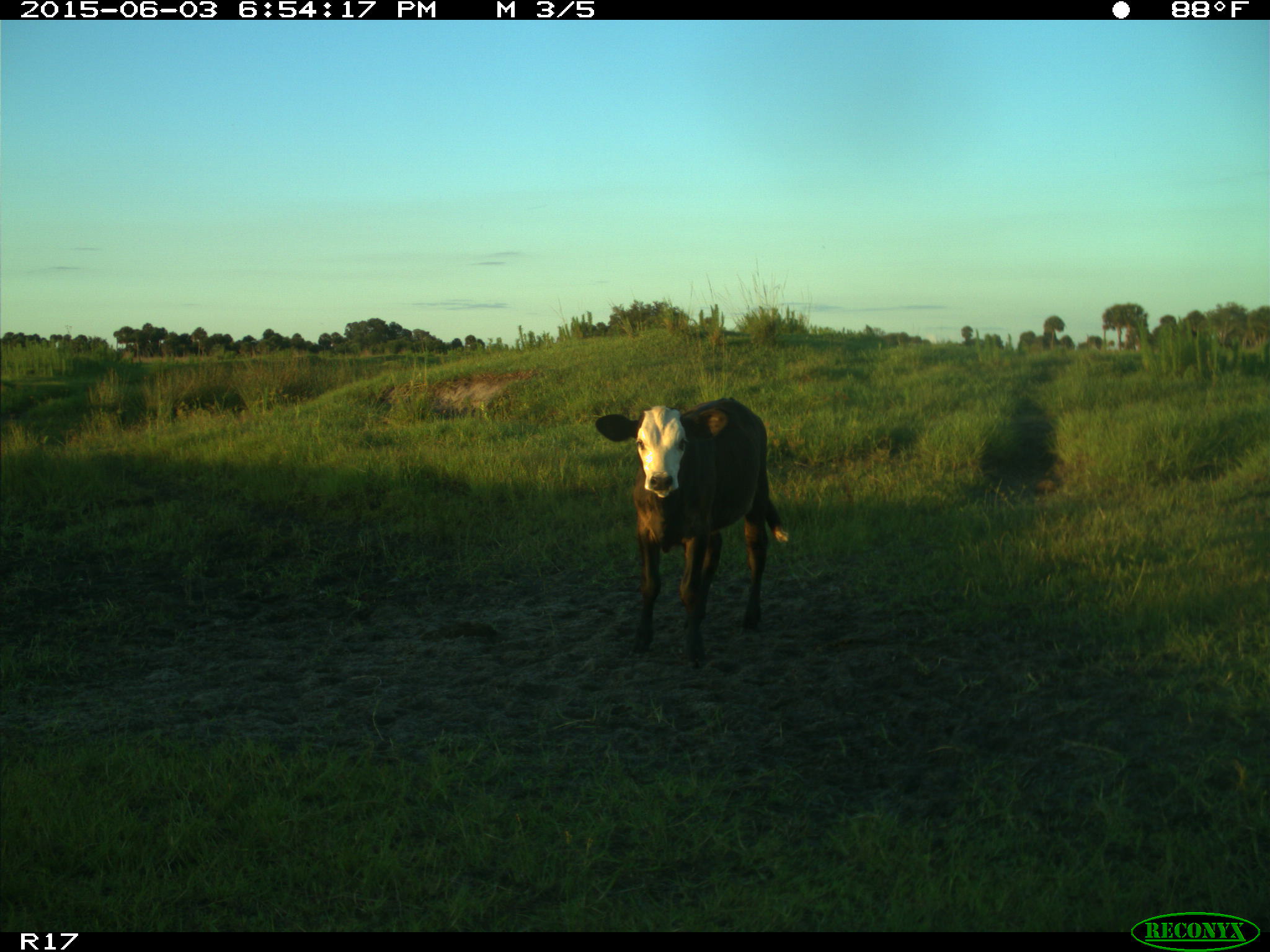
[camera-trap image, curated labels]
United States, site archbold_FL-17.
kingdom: Animalia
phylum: Chordata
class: Mammalia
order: Artiodactyla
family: Bovidae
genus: Bos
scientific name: Bos taurus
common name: domestic cow